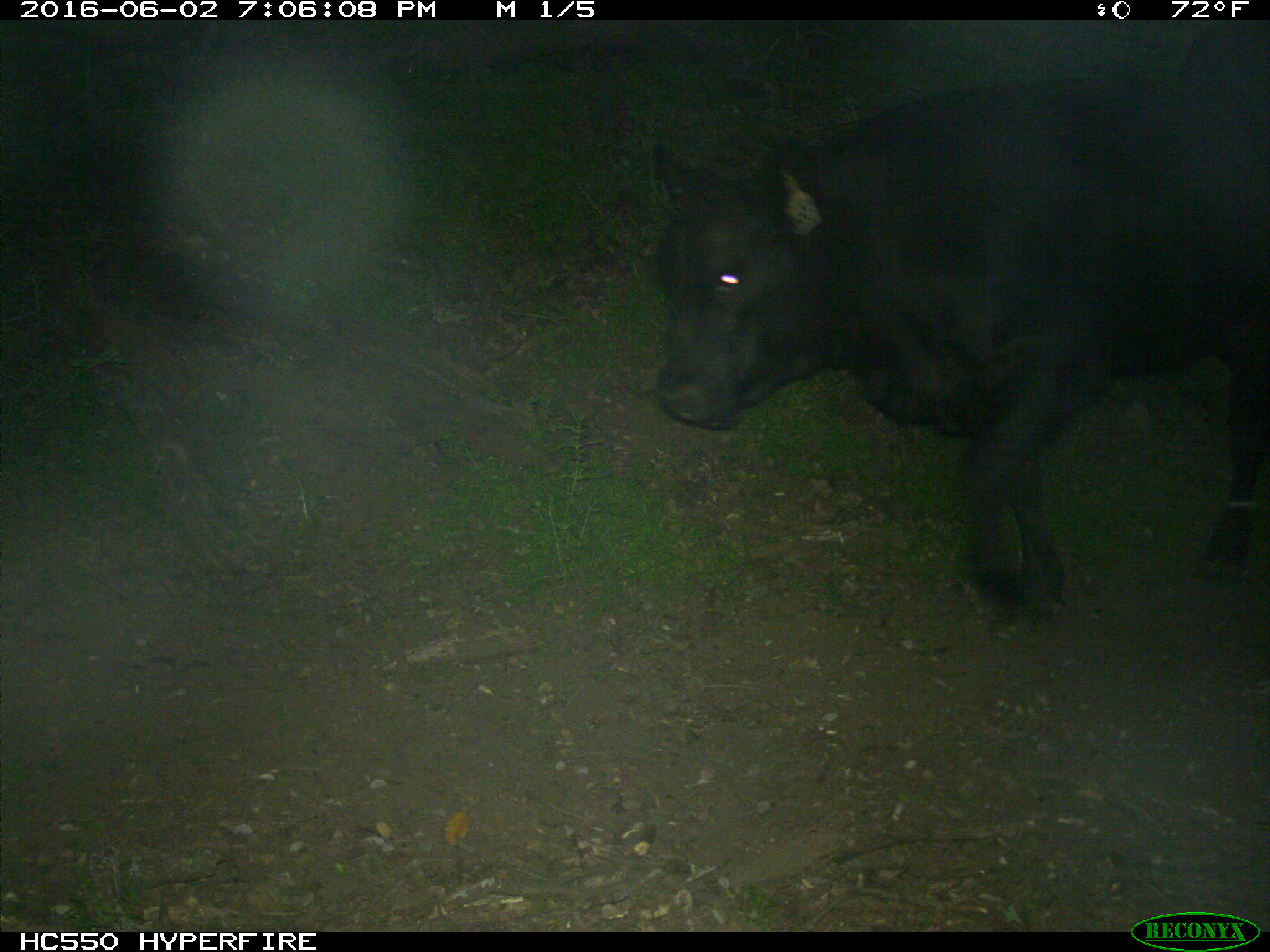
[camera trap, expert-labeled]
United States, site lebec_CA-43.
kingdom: Animalia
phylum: Chordata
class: Mammalia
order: Artiodactyla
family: Bovidae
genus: Bos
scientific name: Bos taurus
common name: domestic cow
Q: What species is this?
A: Bos taurus (domestic cow).